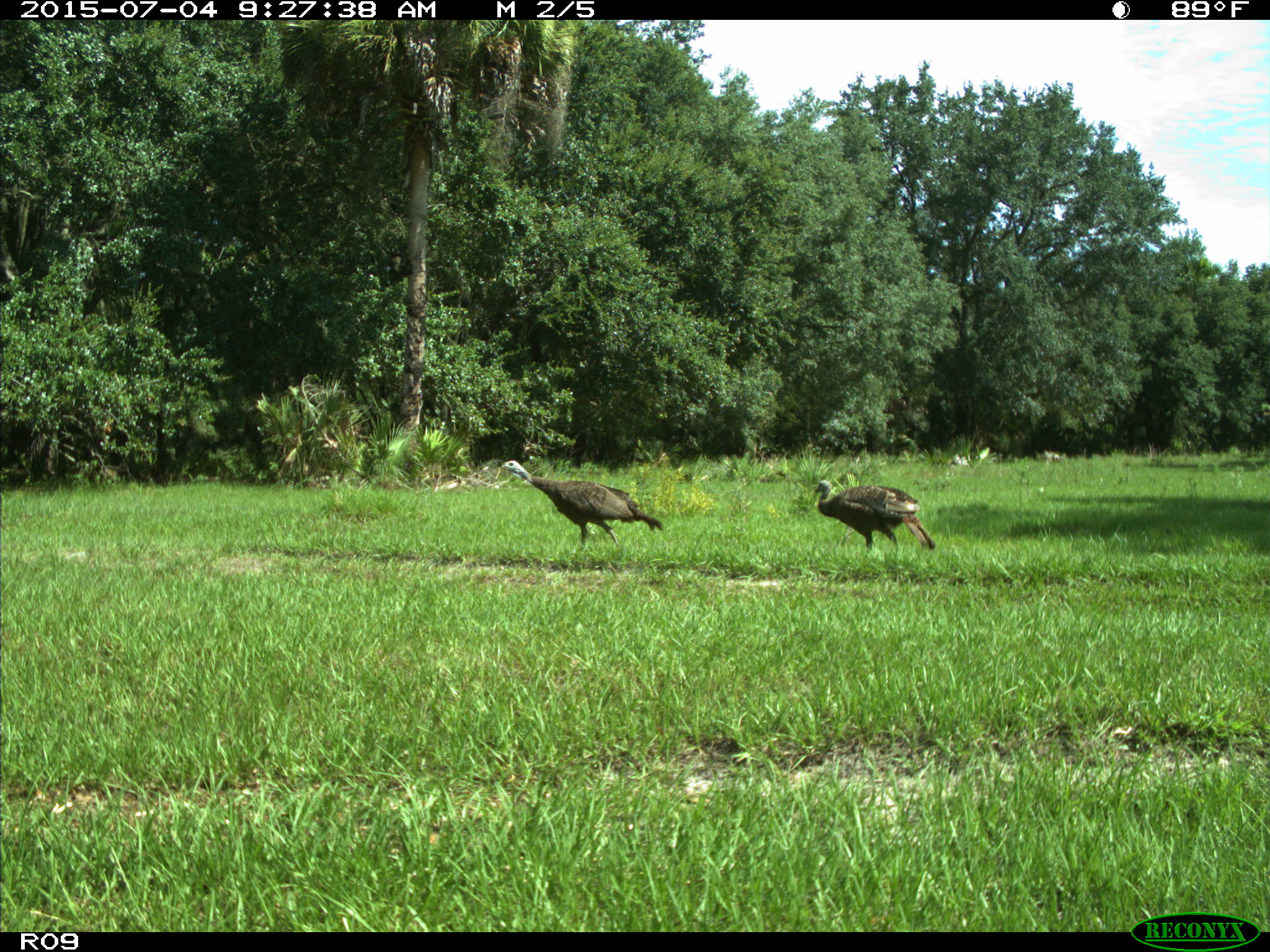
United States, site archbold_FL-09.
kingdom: Animalia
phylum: Chordata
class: Aves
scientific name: Aves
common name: birds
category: unidentified bird